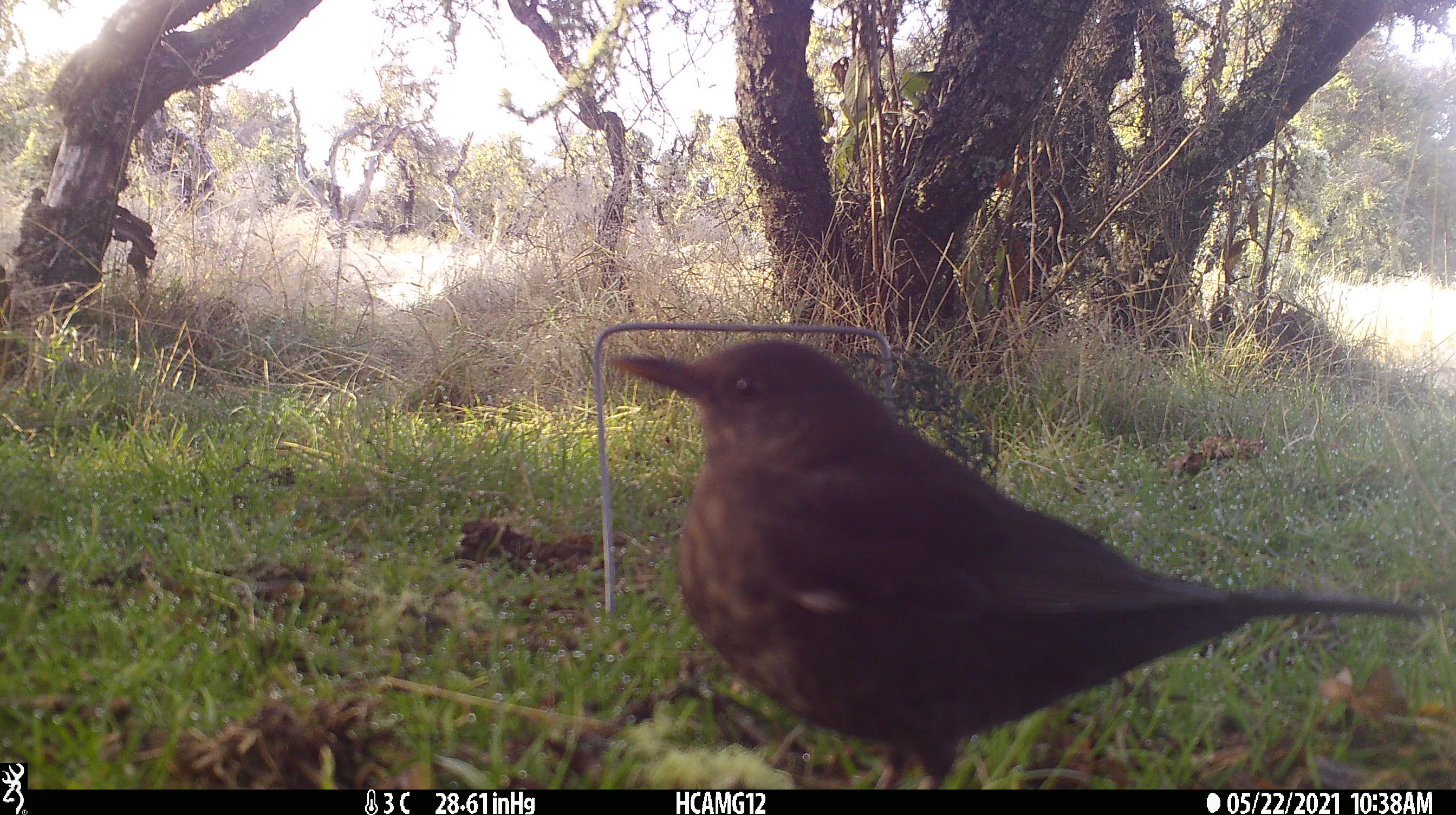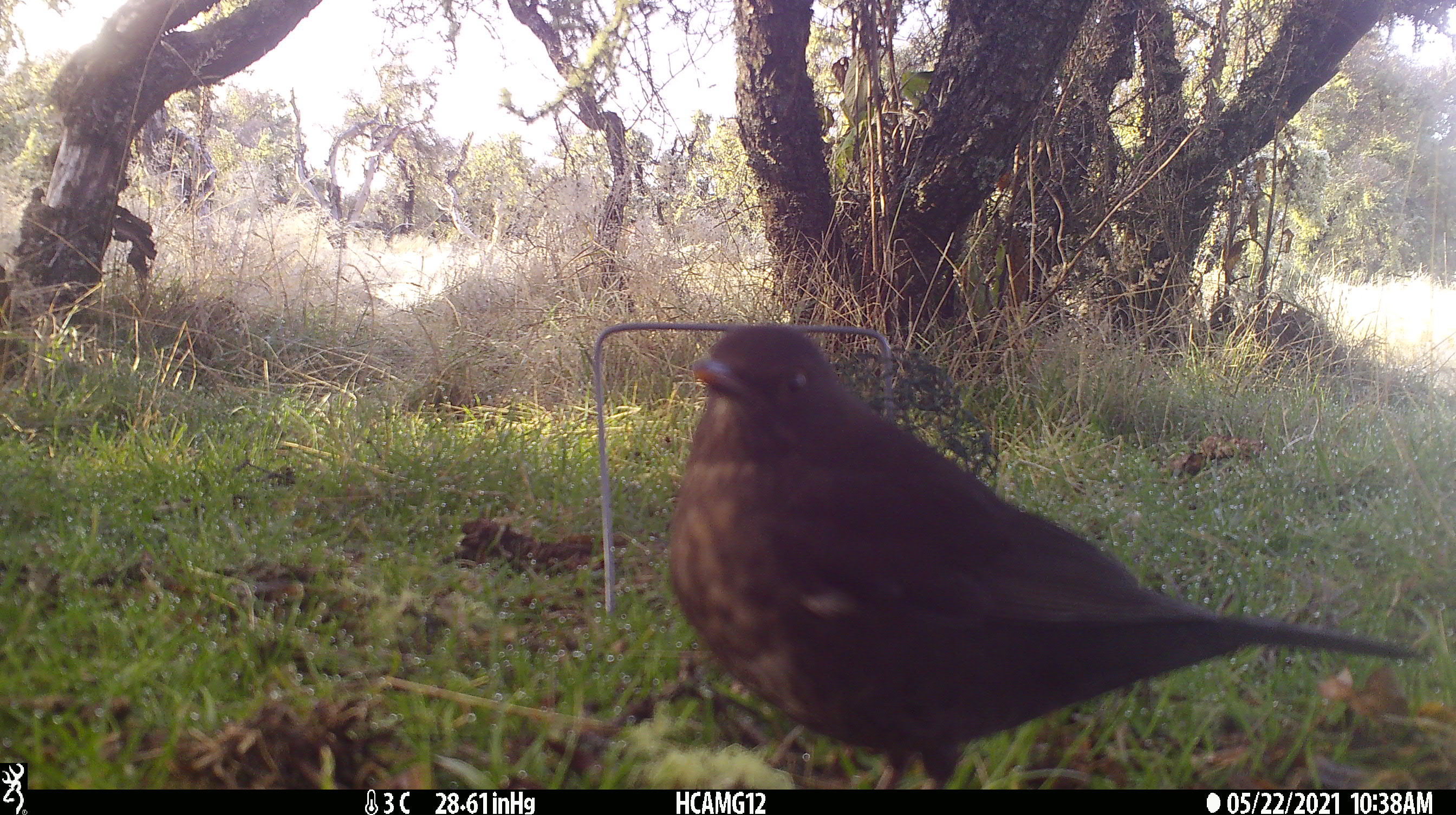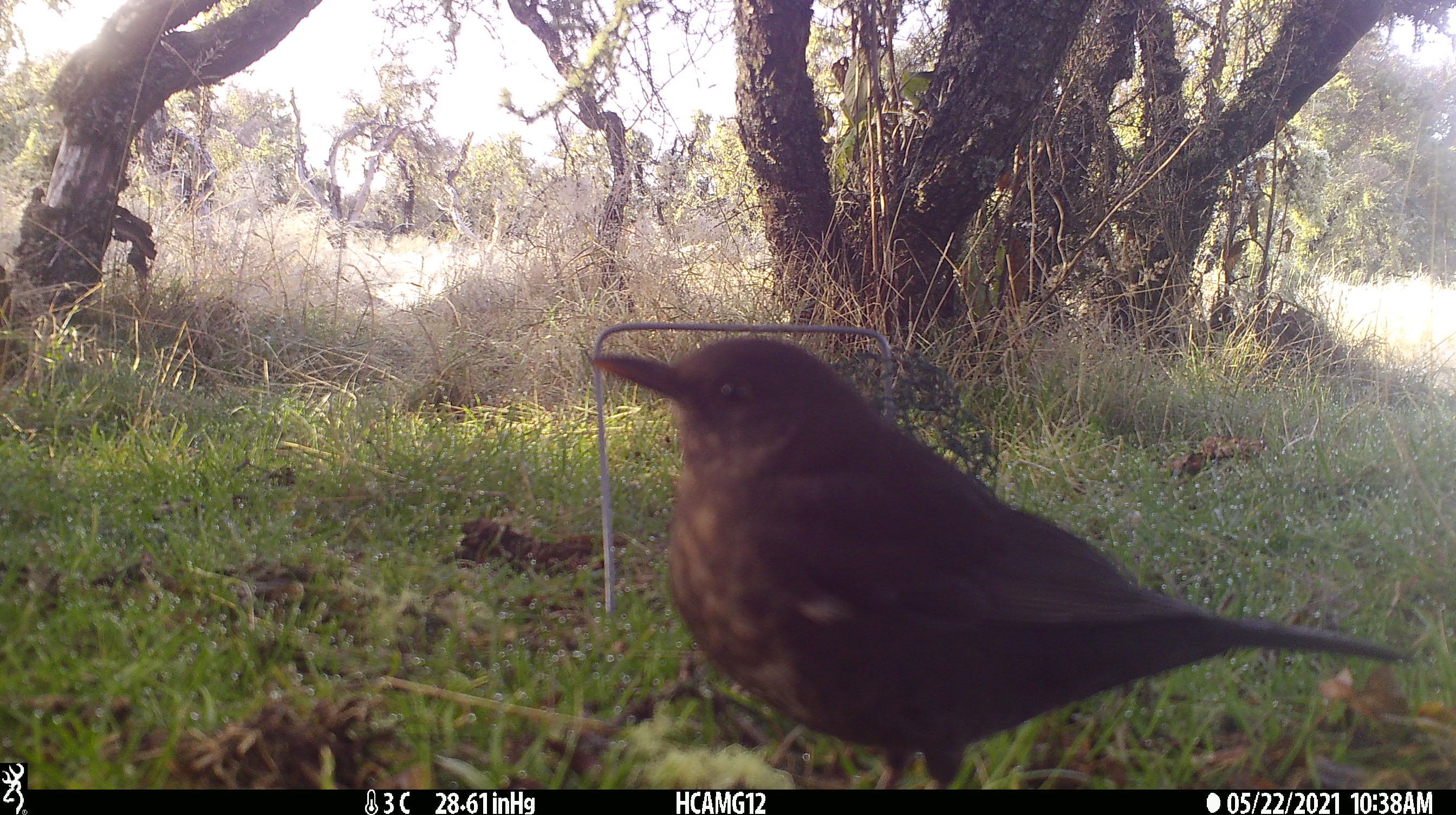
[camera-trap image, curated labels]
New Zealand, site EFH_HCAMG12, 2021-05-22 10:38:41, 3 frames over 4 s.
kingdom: Animalia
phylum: Chordata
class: Aves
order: Passeriformes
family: Turdidae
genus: Turdus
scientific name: Turdus merula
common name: eurasian blackbird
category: blackbird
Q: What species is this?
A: Blackbird (eurasian blackbird) (Turdus merula).